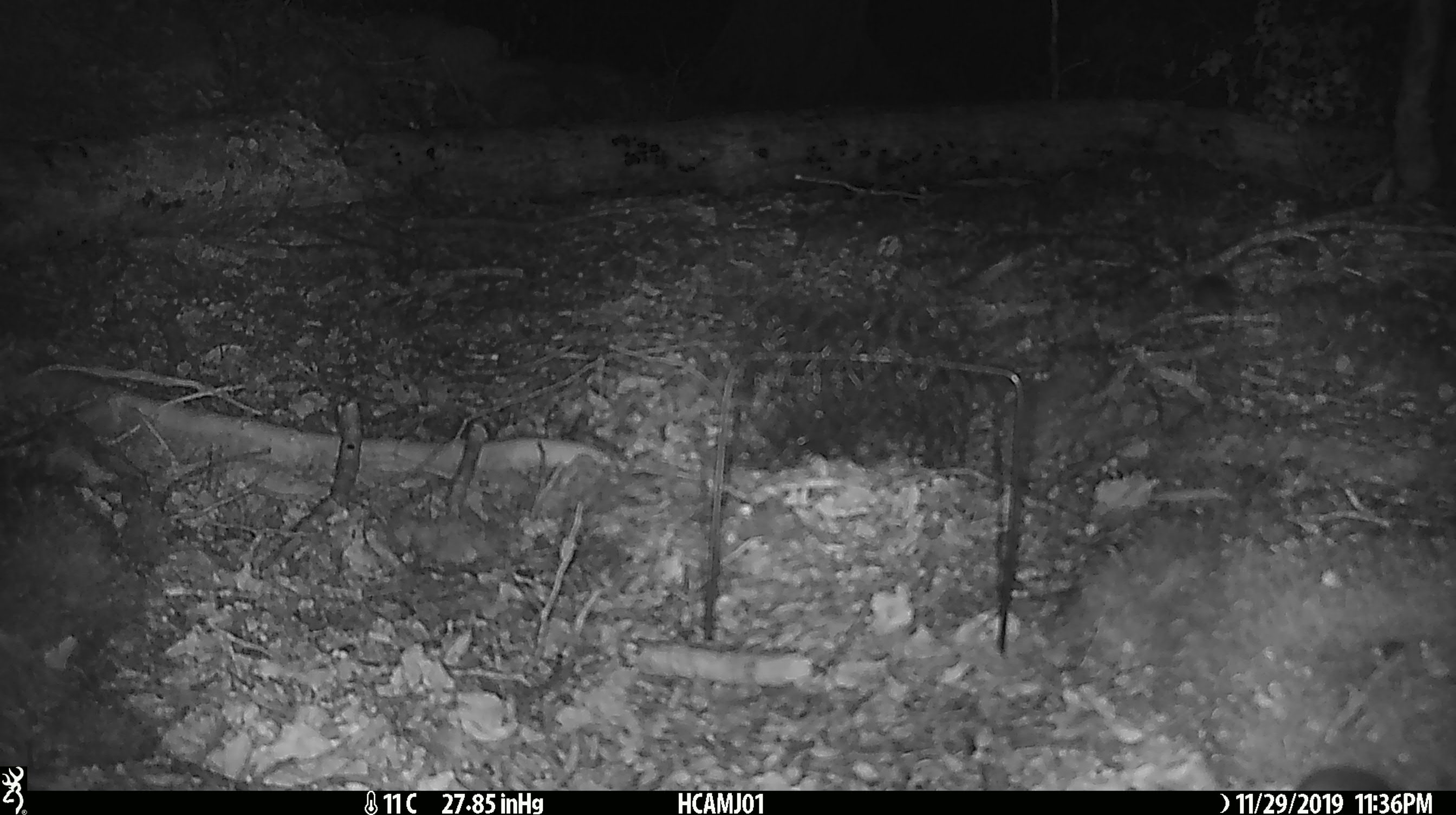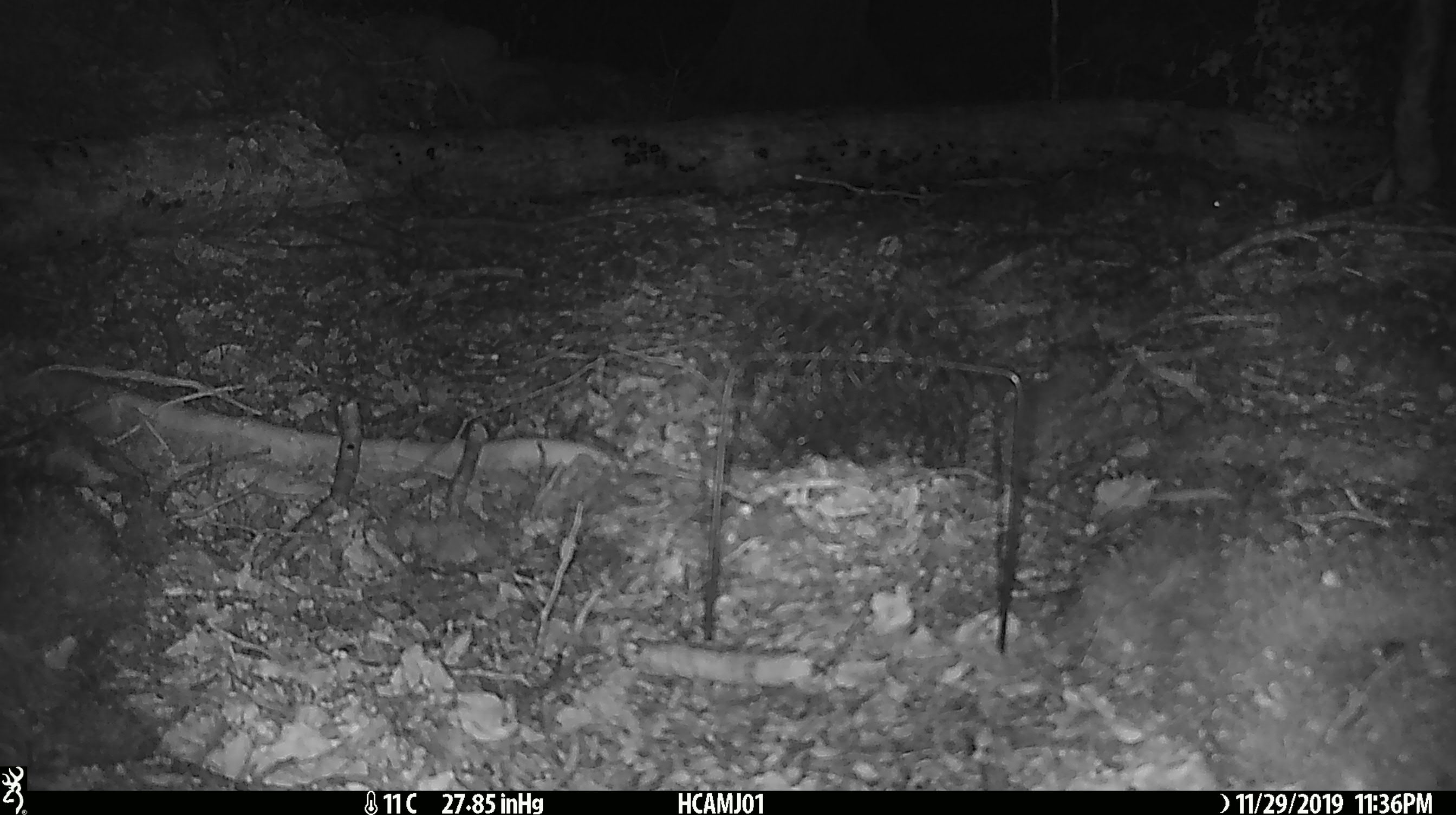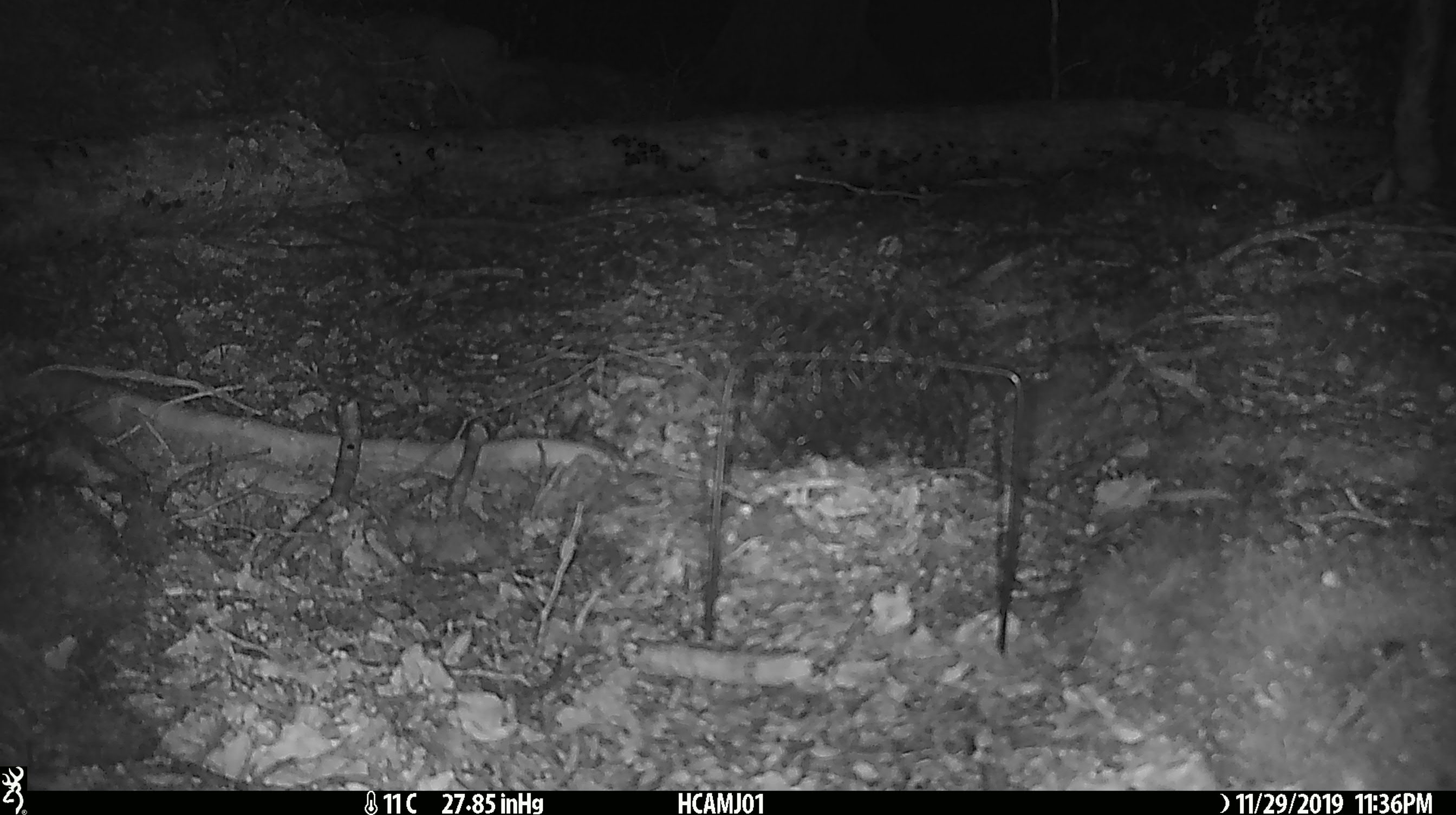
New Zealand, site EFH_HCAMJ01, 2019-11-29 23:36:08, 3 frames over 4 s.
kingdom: Animalia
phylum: Chordata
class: Mammalia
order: Rodentia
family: Muridae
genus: Mus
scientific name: Mus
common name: mouse